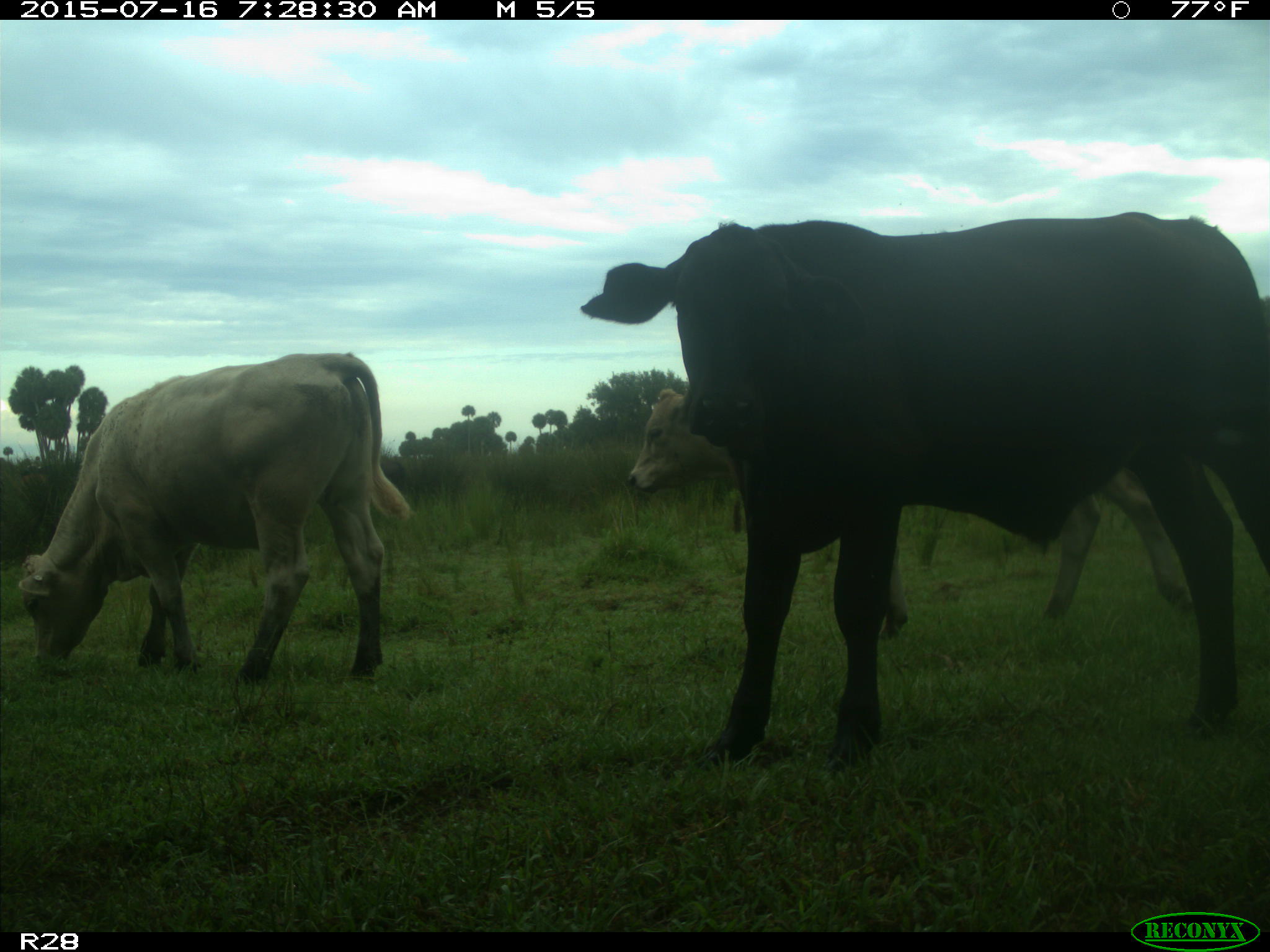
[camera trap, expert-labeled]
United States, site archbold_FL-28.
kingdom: Animalia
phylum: Chordata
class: Mammalia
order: Artiodactyla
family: Bovidae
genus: Bos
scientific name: Bos taurus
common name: domestic cow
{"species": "Bos taurus (domestic cow)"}